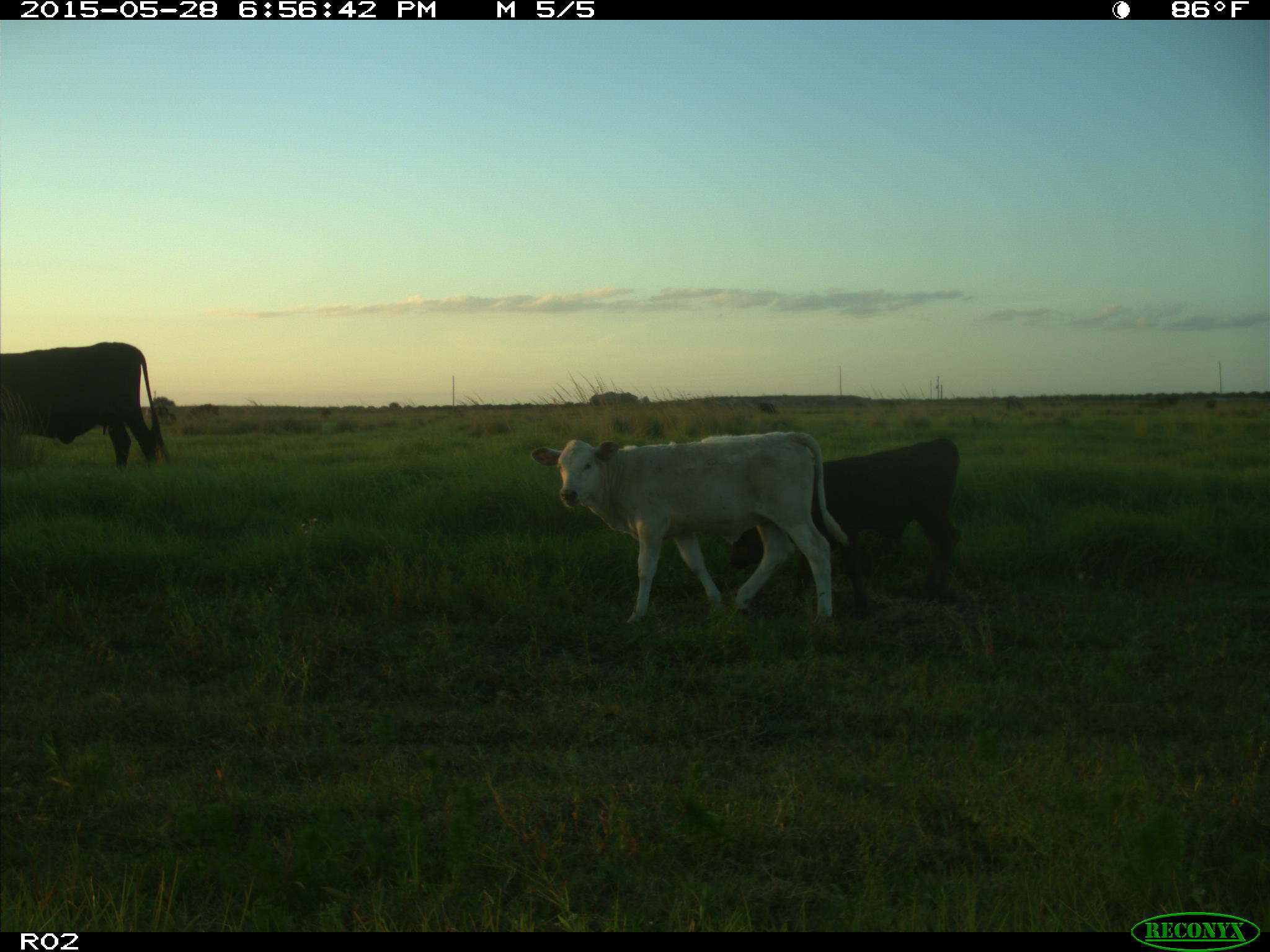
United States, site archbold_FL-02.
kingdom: Animalia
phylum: Chordata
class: Mammalia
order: Artiodactyla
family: Bovidae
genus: Bos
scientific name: Bos taurus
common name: domestic cow